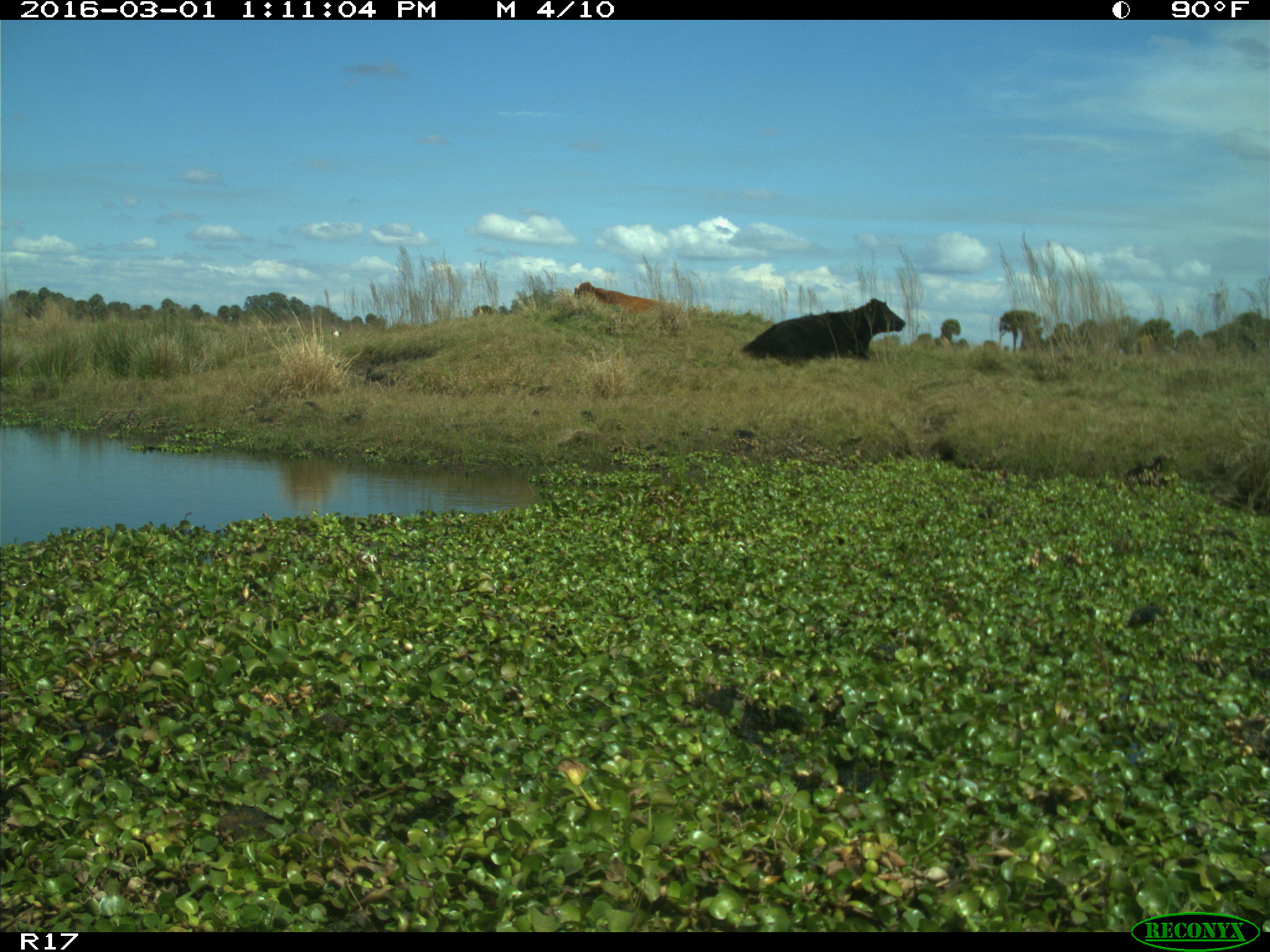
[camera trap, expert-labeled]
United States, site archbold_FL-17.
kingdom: Animalia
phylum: Chordata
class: Mammalia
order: Artiodactyla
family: Bovidae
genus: Bos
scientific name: Bos taurus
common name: domestic cow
Bos taurus (domestic cow).